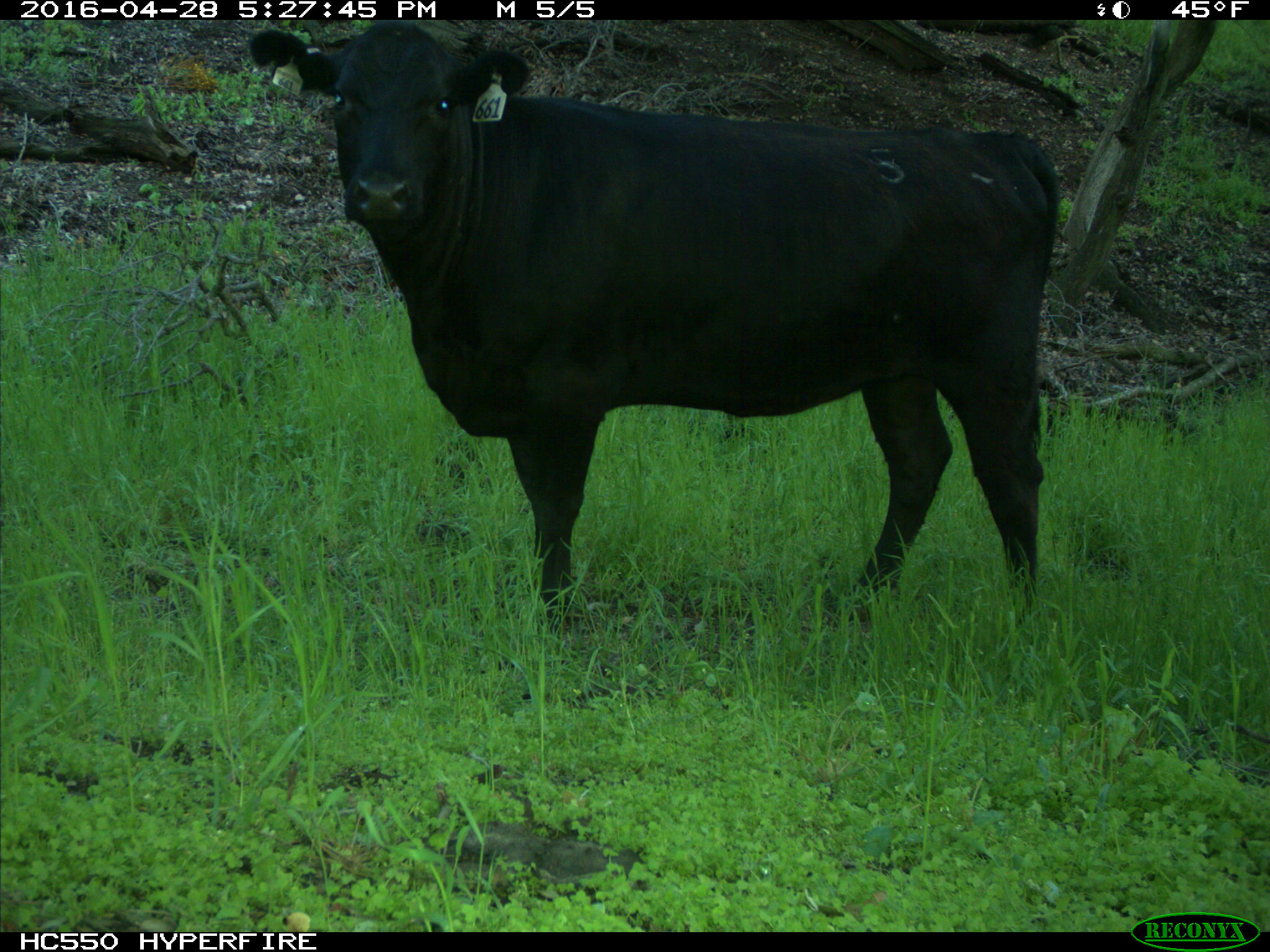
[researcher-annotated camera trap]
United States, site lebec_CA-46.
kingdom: Animalia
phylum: Chordata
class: Mammalia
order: Artiodactyla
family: Bovidae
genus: Bos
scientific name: Bos taurus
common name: domestic cow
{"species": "Bos taurus (domestic cow)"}